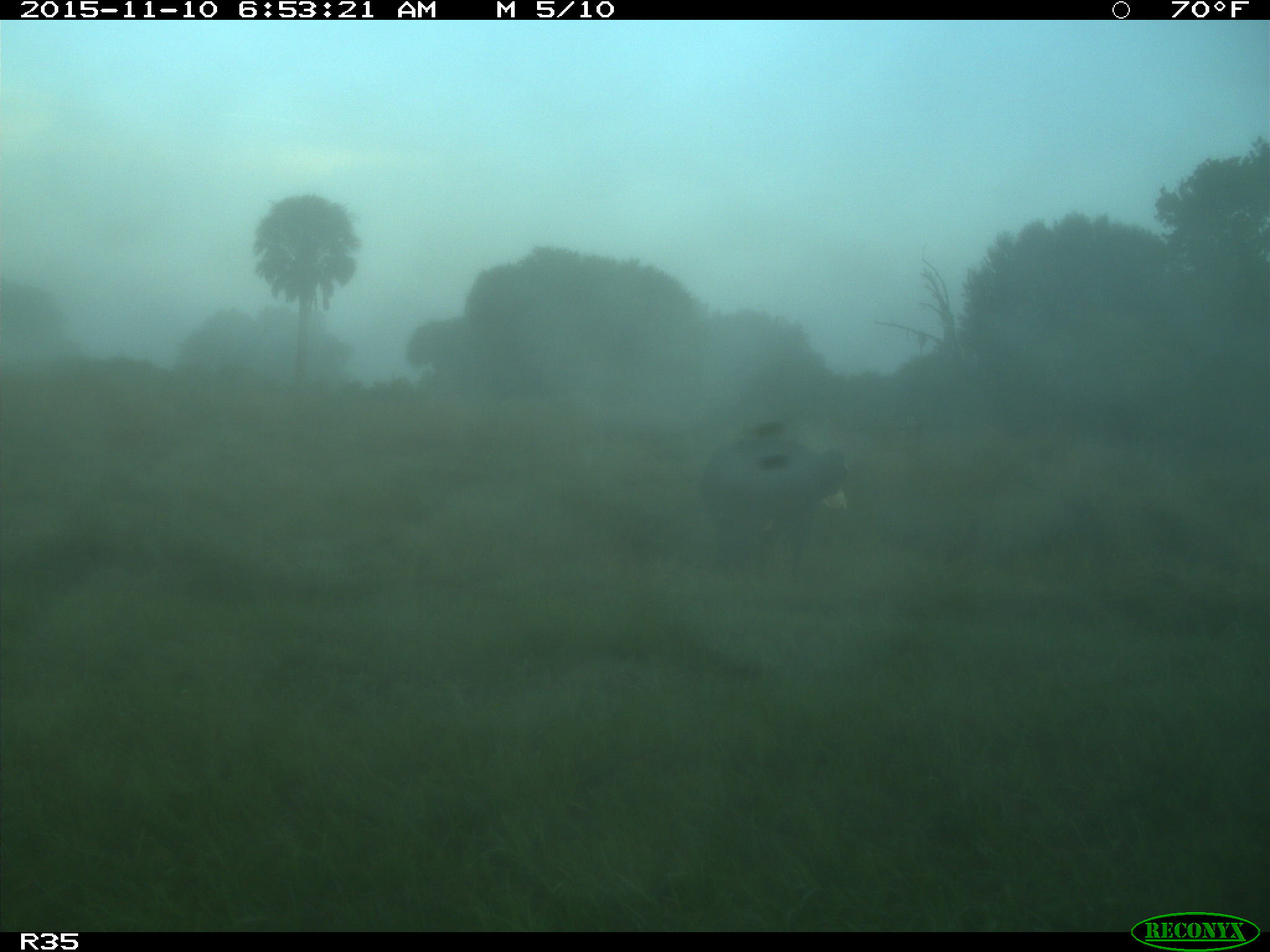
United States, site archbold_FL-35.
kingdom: Animalia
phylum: Chordata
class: Mammalia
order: Artiodactyla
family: Bovidae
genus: Bos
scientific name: Bos taurus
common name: domestic cow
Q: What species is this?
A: Bos taurus (domestic cow).